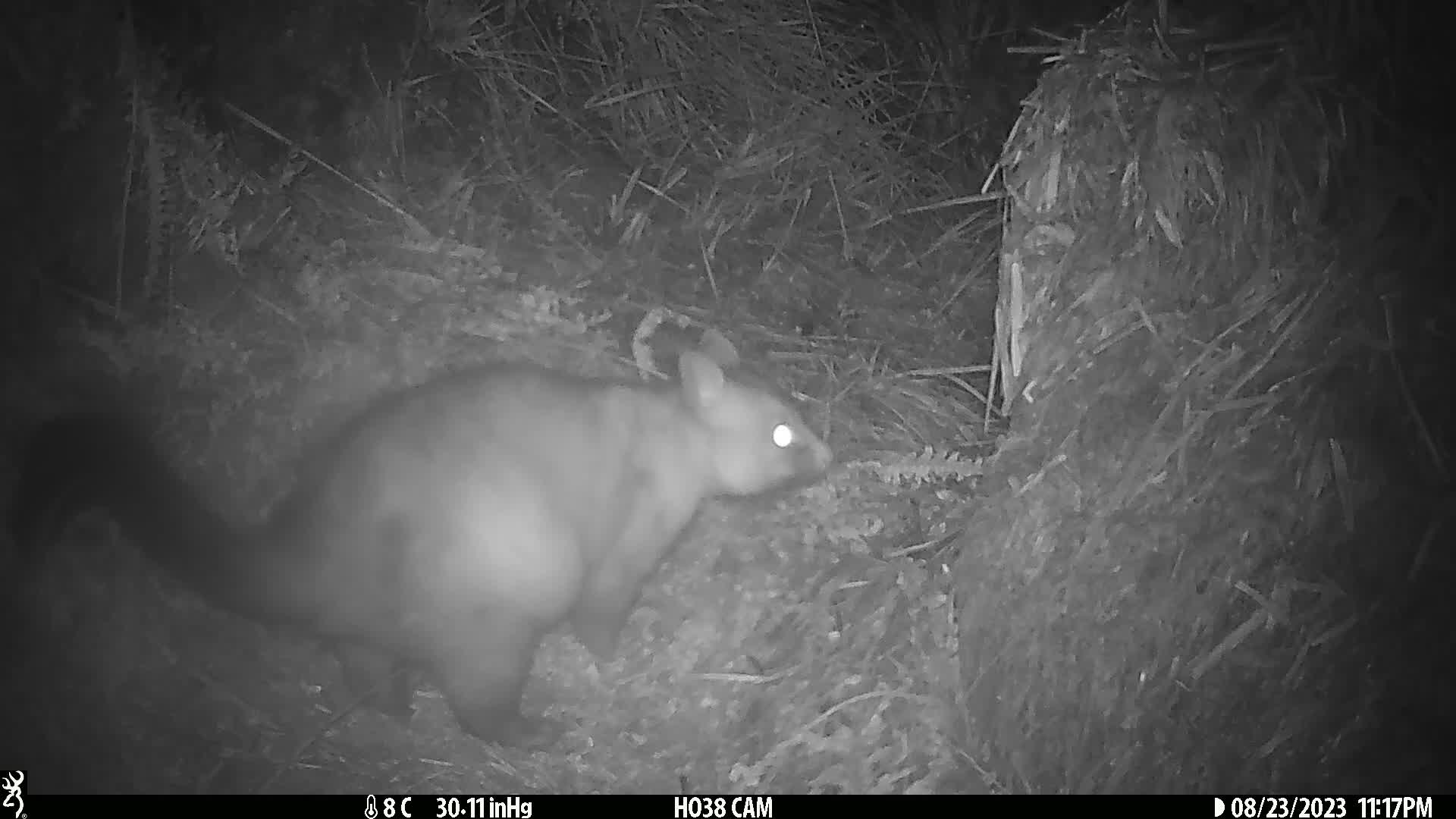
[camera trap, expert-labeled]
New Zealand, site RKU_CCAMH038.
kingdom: Animalia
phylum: Chordata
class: Mammalia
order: Diprotodontia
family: Phalangeridae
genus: Trichosurus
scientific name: Trichosurus vulpecula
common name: common brushtail possum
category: possum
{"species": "possum (common brushtail possum) (Trichosurus vulpecula)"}